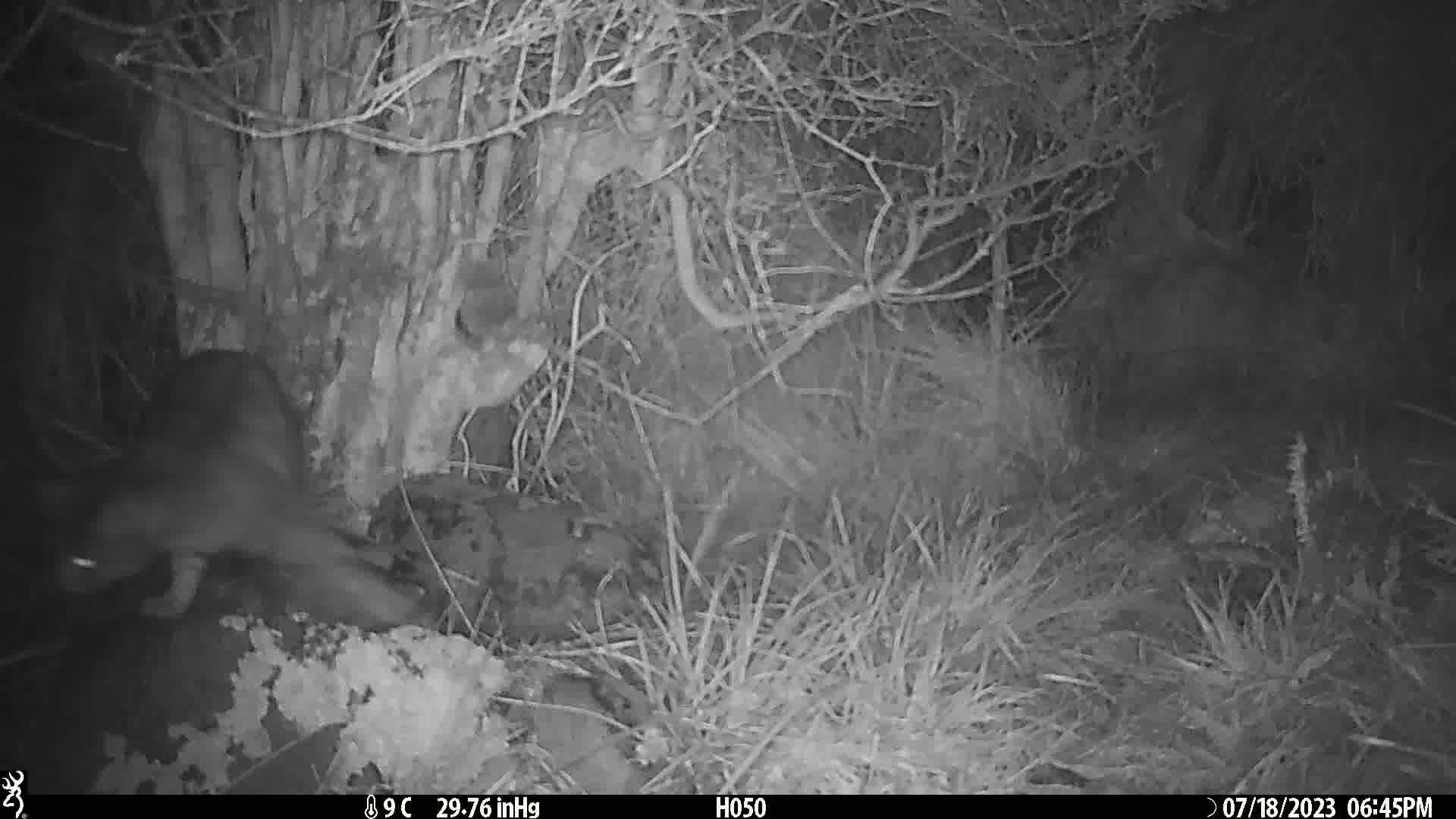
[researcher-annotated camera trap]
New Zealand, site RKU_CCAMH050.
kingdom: Animalia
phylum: Chordata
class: Mammalia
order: Carnivora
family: Felidae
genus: Felis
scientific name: Felis catus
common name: domestic cat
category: cat